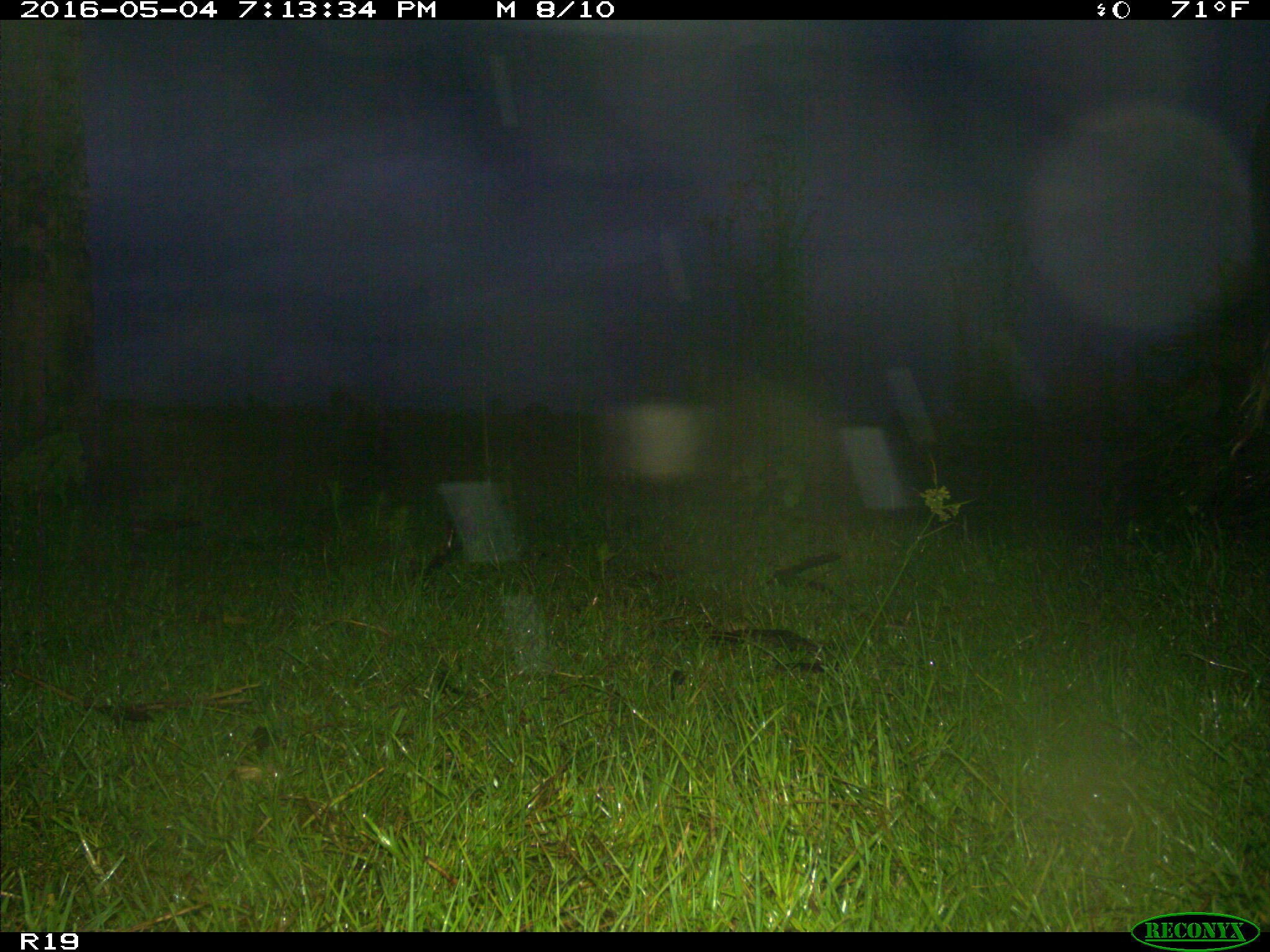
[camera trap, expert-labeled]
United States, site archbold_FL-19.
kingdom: Animalia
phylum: Chordata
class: Mammalia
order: Artiodactyla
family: Bovidae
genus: Bos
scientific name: Bos taurus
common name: domestic cow